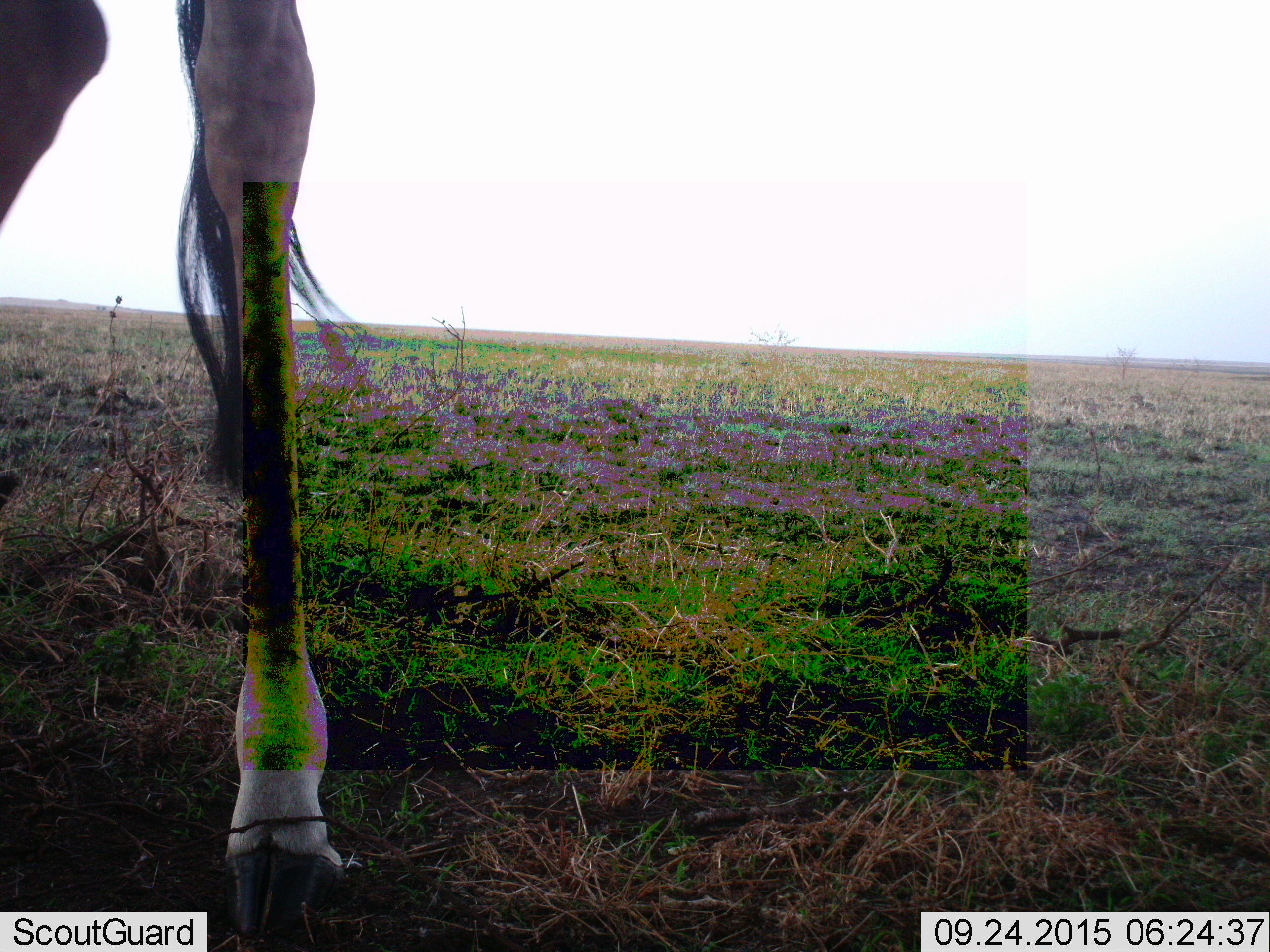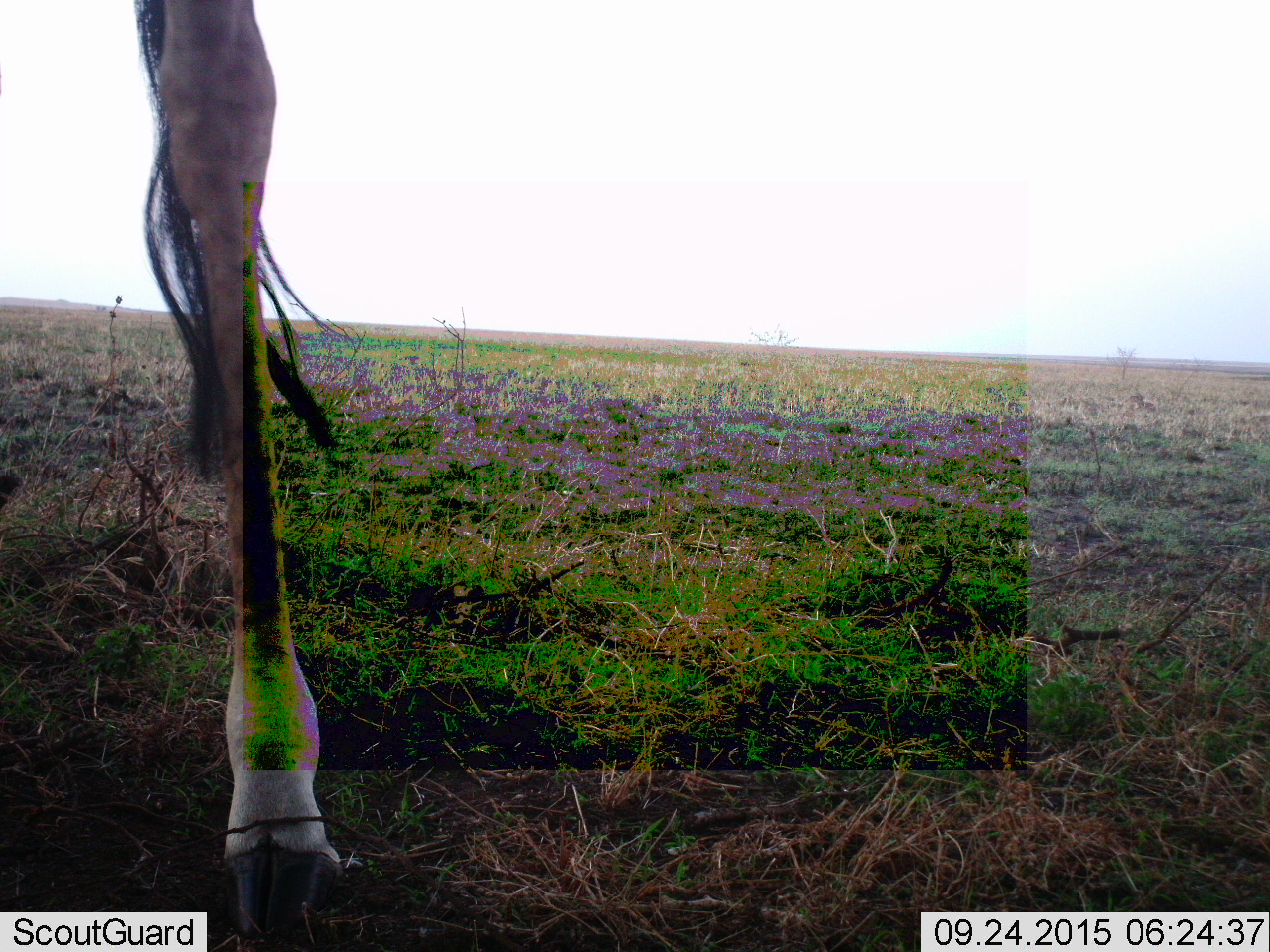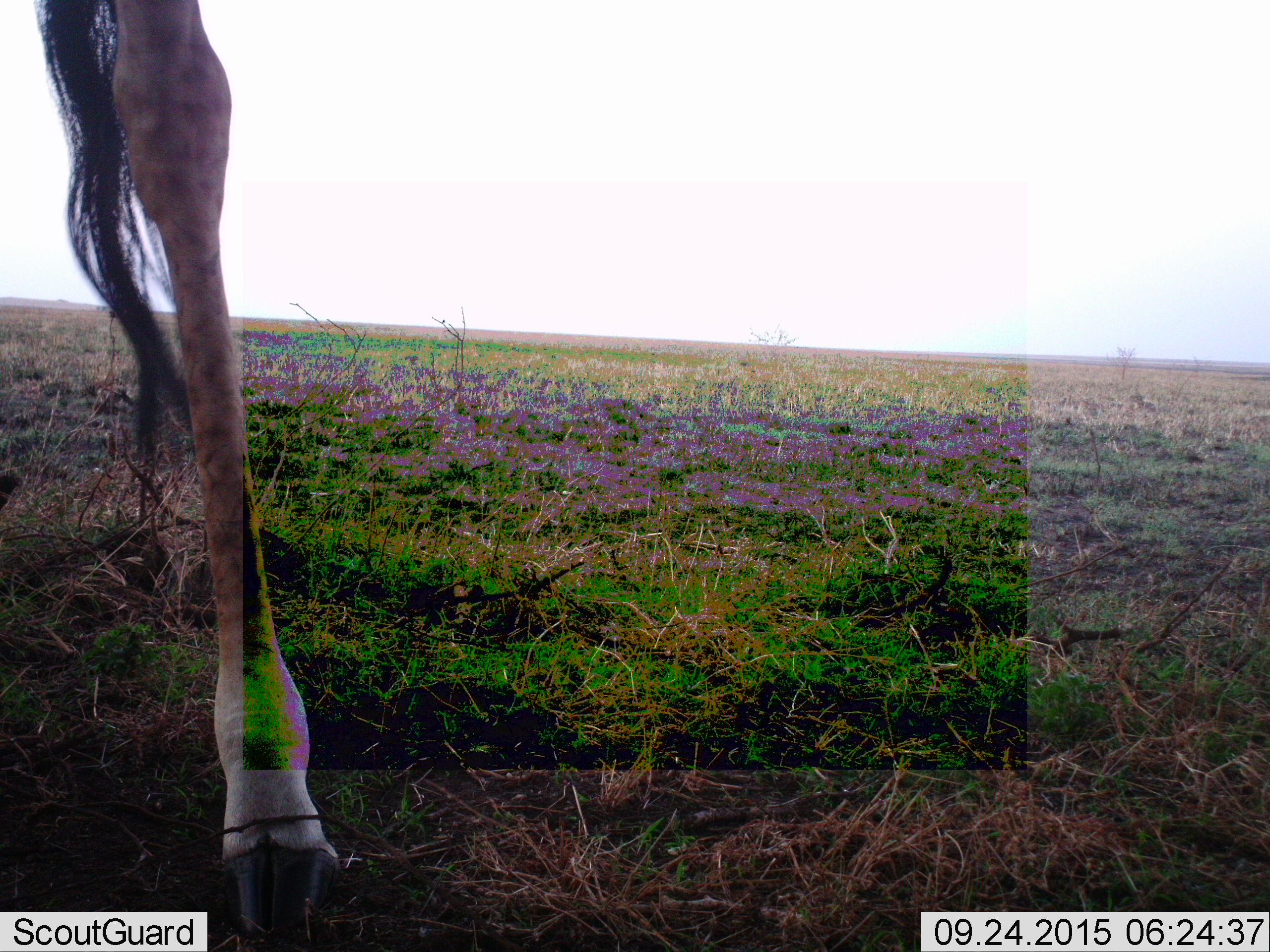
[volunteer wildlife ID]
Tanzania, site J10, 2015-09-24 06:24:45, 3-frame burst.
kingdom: Animalia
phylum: Chordata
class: Mammalia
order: Artiodactyla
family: Giraffidae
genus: Giraffa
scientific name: Giraffa camelopardalis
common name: giraffe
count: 1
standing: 100%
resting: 0%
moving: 12%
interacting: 0%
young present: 0%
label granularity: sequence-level